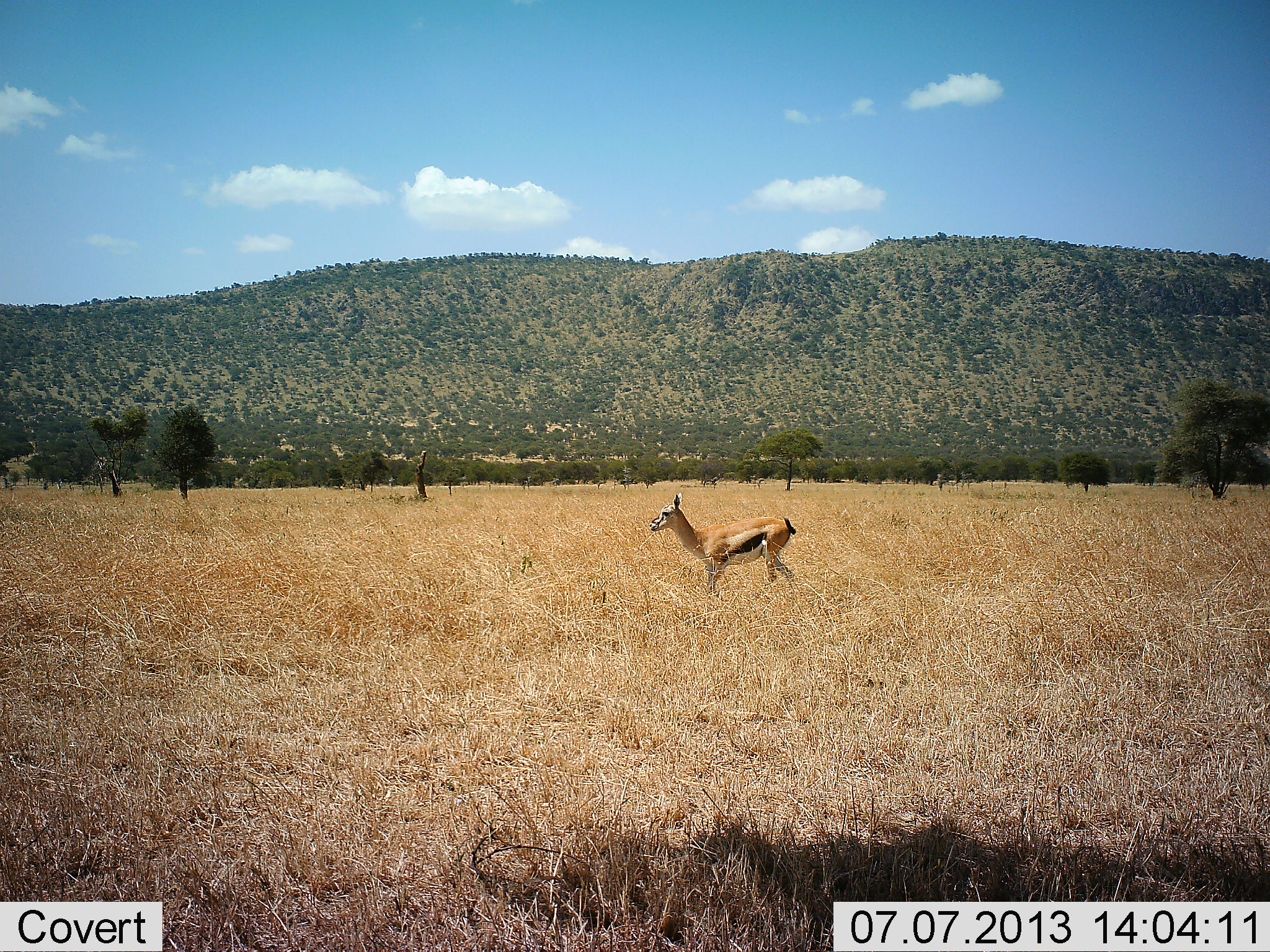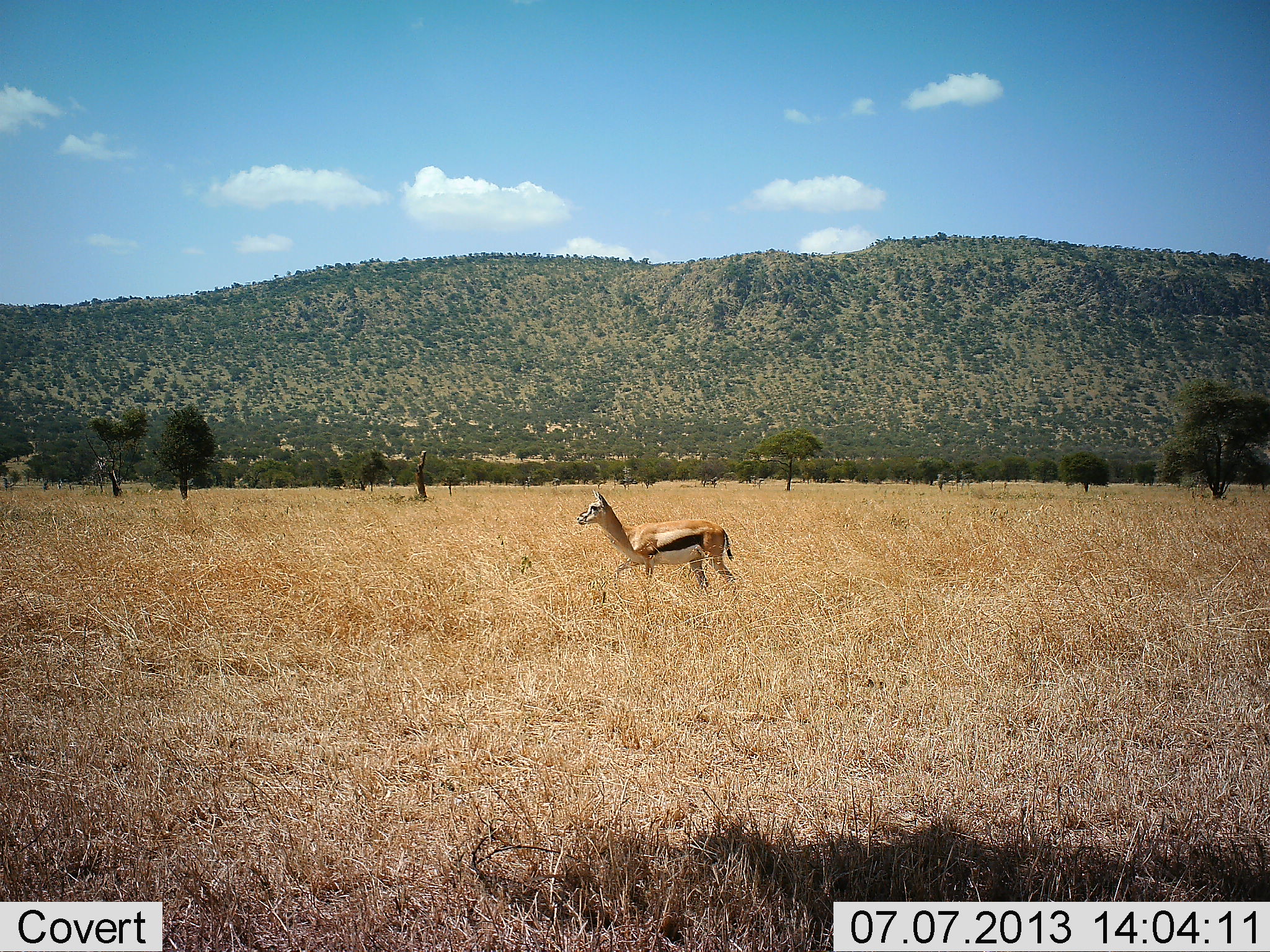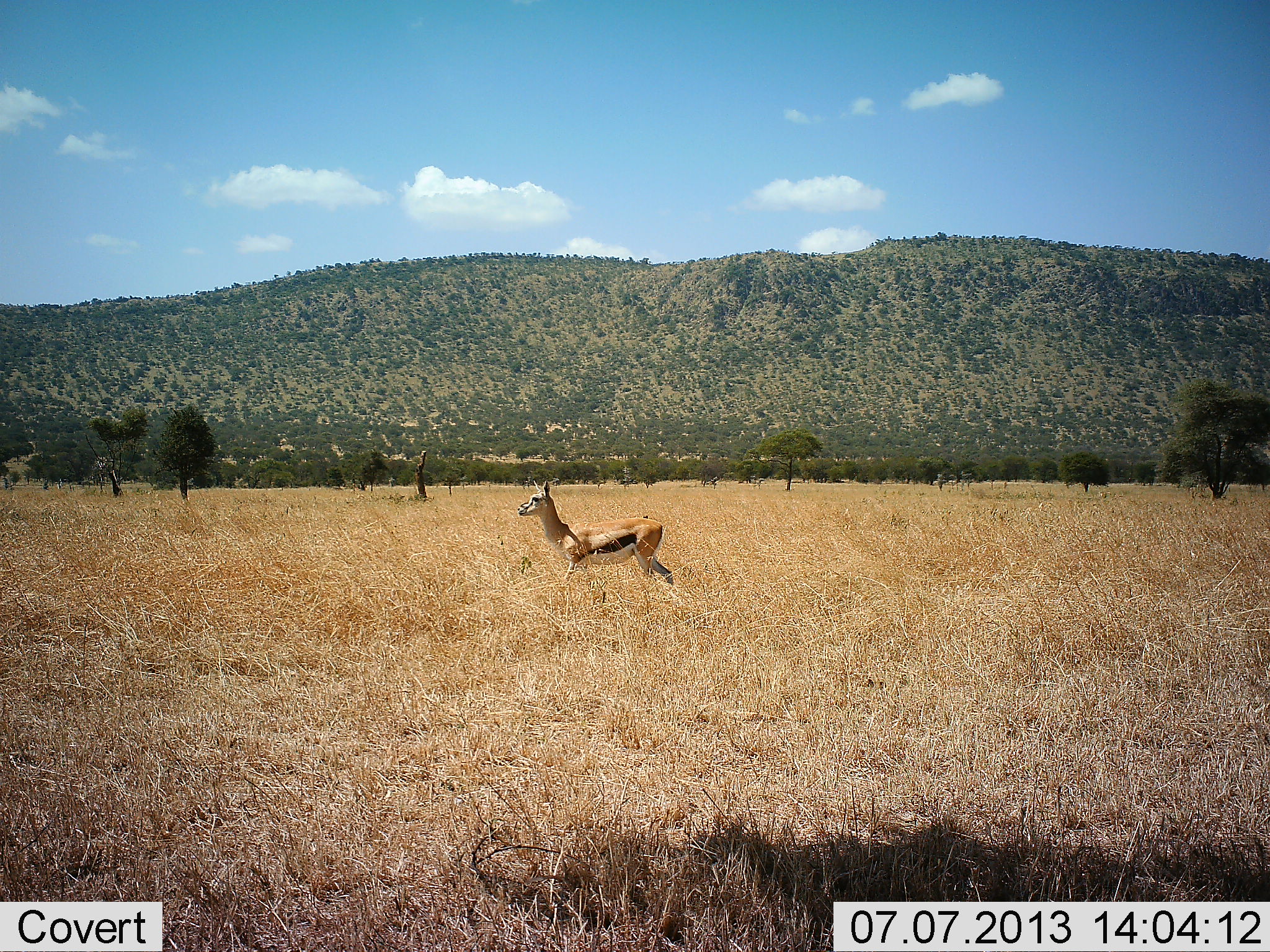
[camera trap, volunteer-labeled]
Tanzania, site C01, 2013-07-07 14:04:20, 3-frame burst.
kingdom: Animalia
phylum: Chordata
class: Mammalia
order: Artiodactyla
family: Bovidae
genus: Eudorcas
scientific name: Eudorcas thomsonii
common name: thomson's gazelle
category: gazellethomsons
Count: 1.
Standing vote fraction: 5%.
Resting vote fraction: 0%.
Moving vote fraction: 100%.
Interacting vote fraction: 0%.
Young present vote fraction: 0%.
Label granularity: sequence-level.